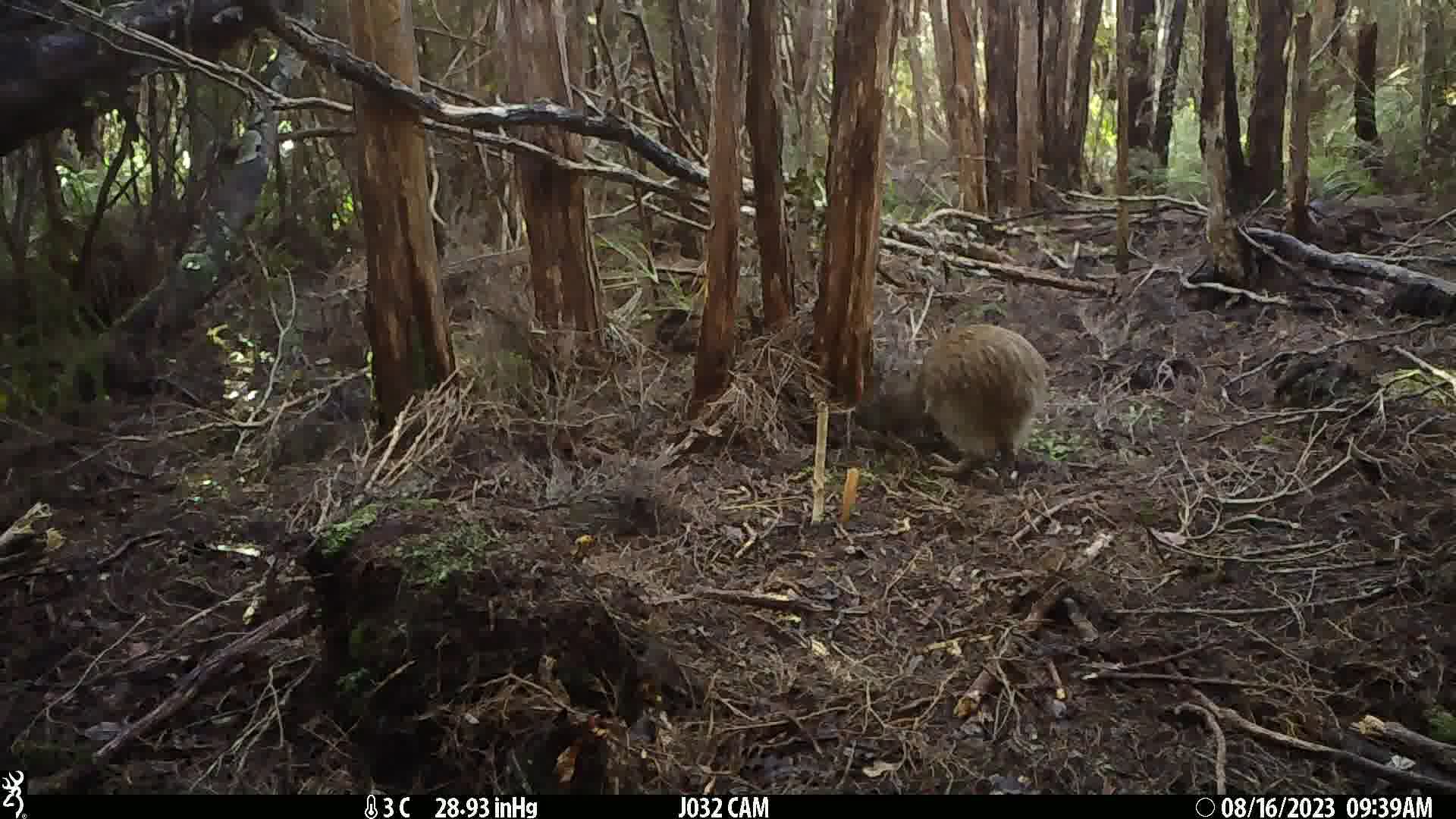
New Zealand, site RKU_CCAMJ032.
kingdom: Animalia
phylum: Chordata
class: Aves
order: Apterygiformes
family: Apterygidae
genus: Apteryx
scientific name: Apteryx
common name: kiwi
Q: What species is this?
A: Kiwi (Apteryx).